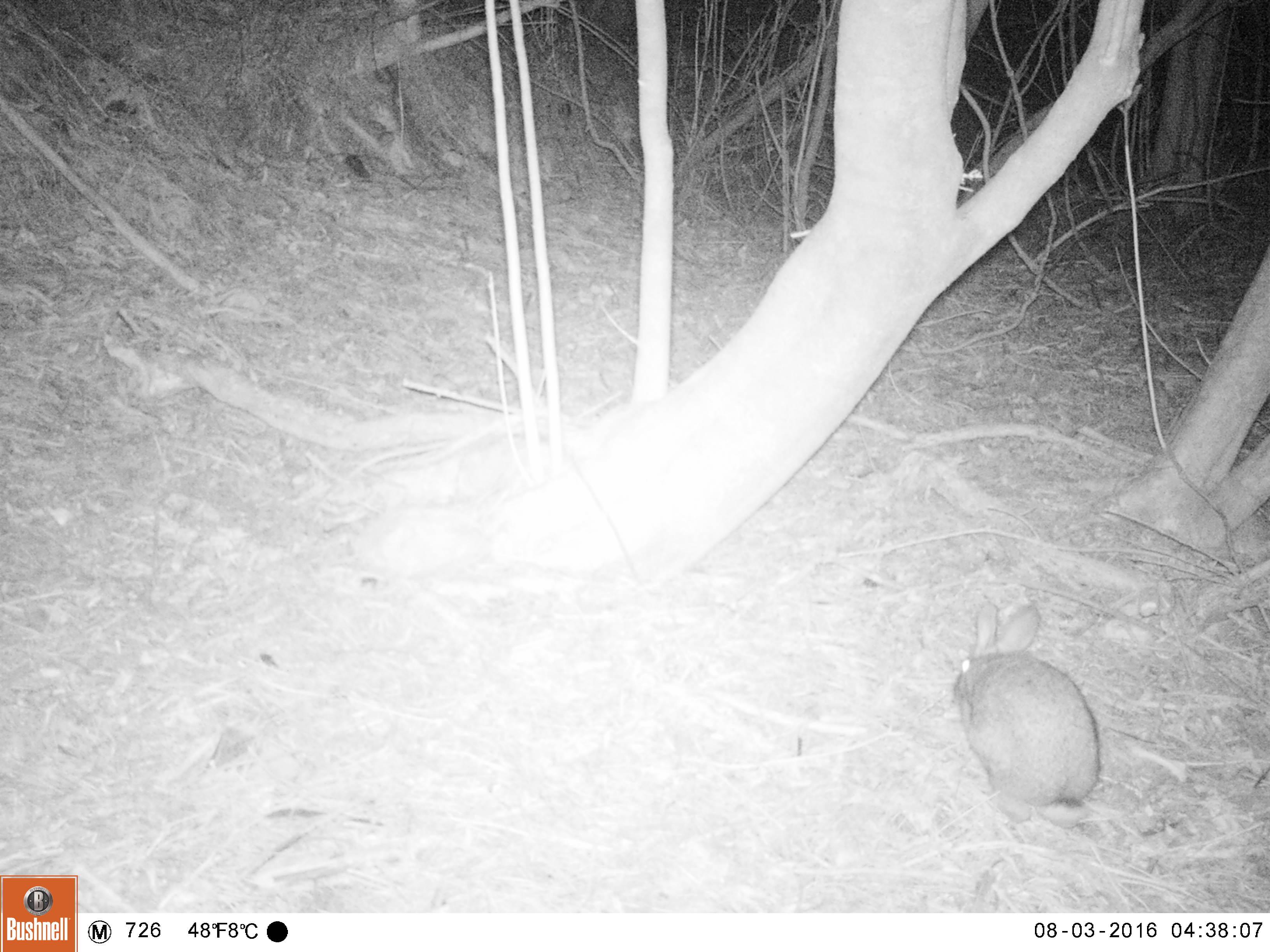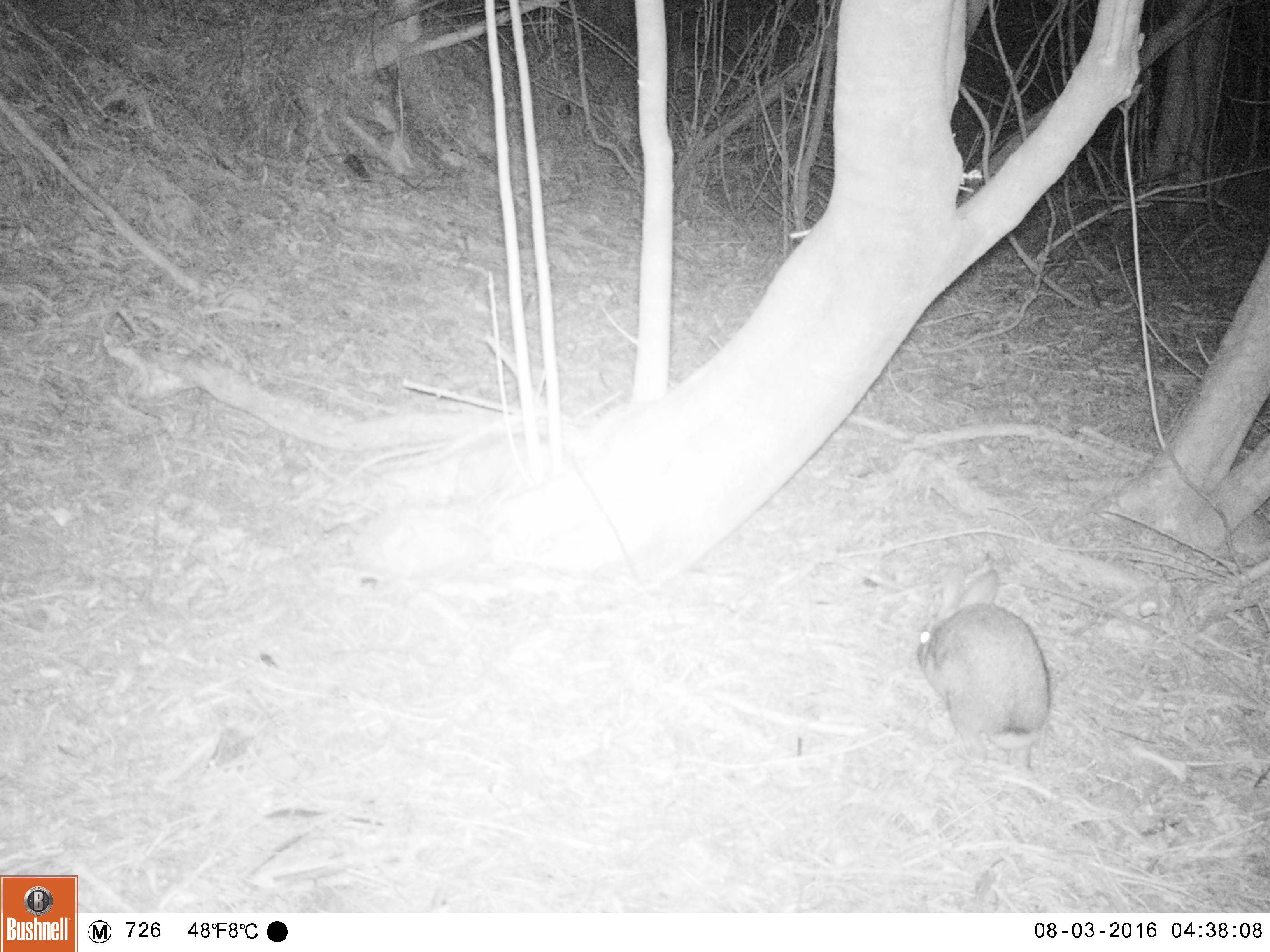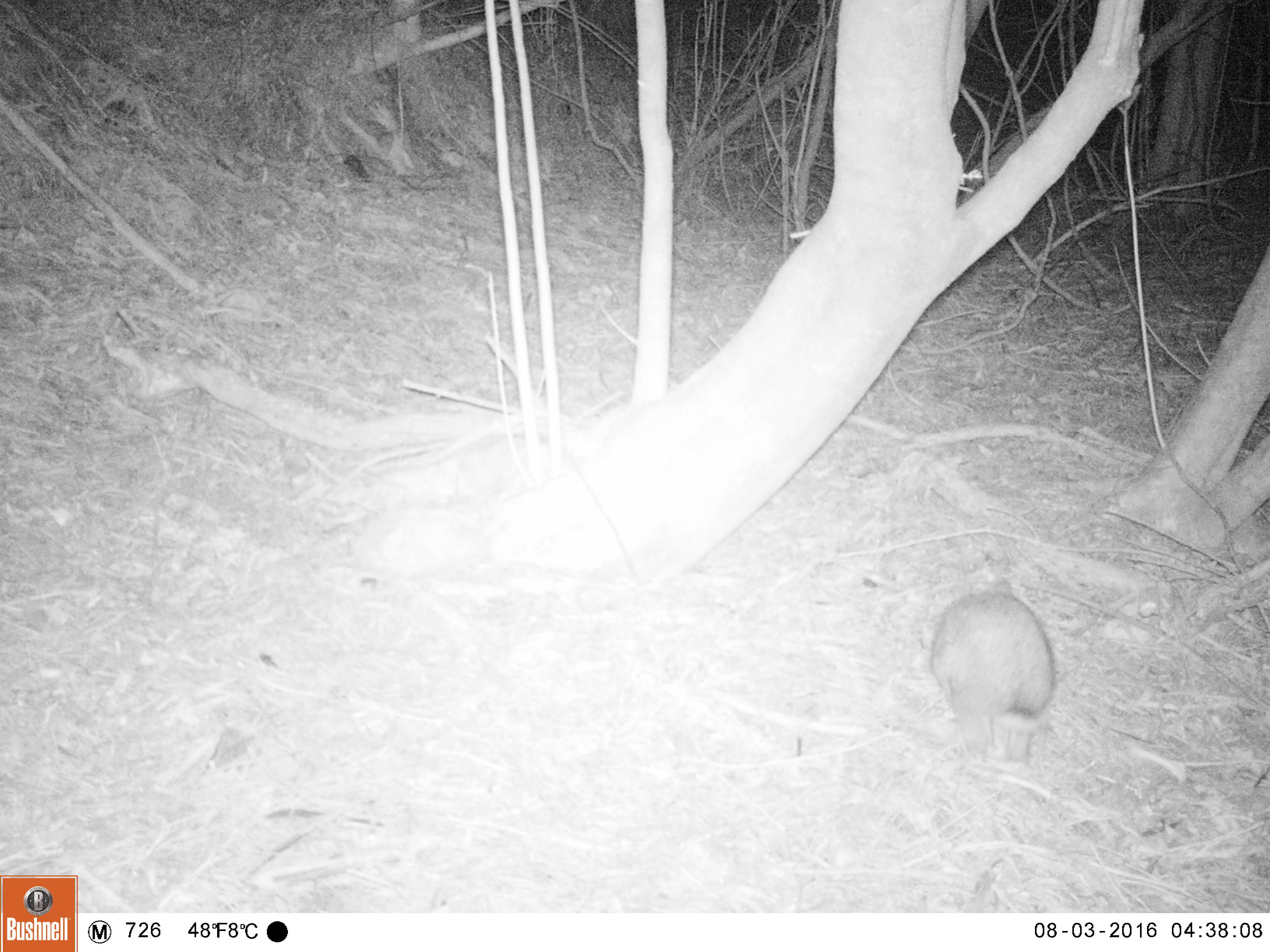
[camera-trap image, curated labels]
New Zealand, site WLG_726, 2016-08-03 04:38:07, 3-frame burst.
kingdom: Animalia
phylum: Chordata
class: Mammalia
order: Lagomorpha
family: Leporidae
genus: Oryctolagus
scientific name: Oryctolagus cuniculus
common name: european rabbit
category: rabbit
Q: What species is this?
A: Rabbit (european rabbit) (Oryctolagus cuniculus).